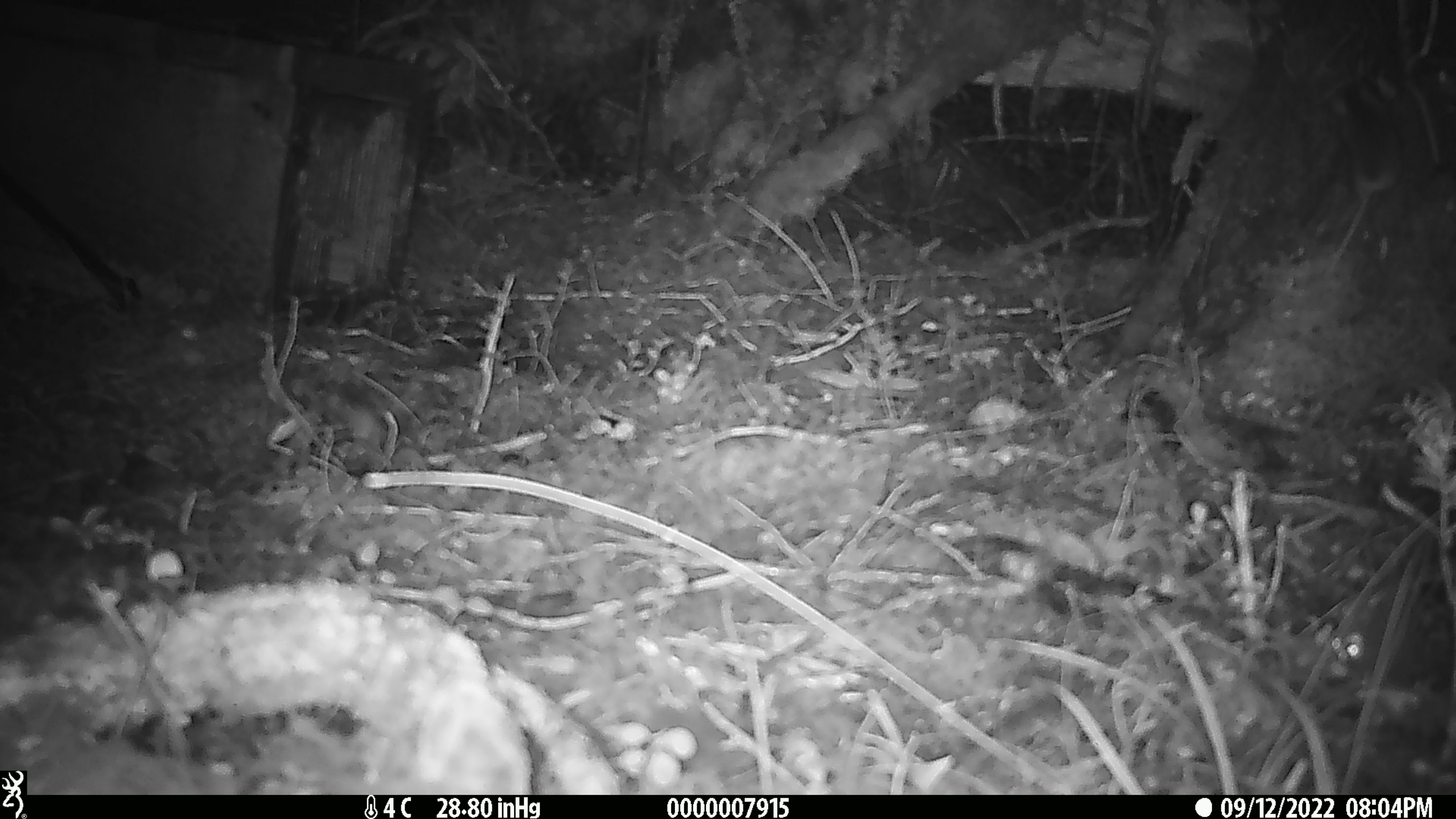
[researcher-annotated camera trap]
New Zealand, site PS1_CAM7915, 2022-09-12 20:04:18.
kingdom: Animalia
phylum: Chordata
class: Mammalia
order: Rodentia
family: Muridae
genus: Mus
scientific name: Mus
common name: mouse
Mouse (Mus).